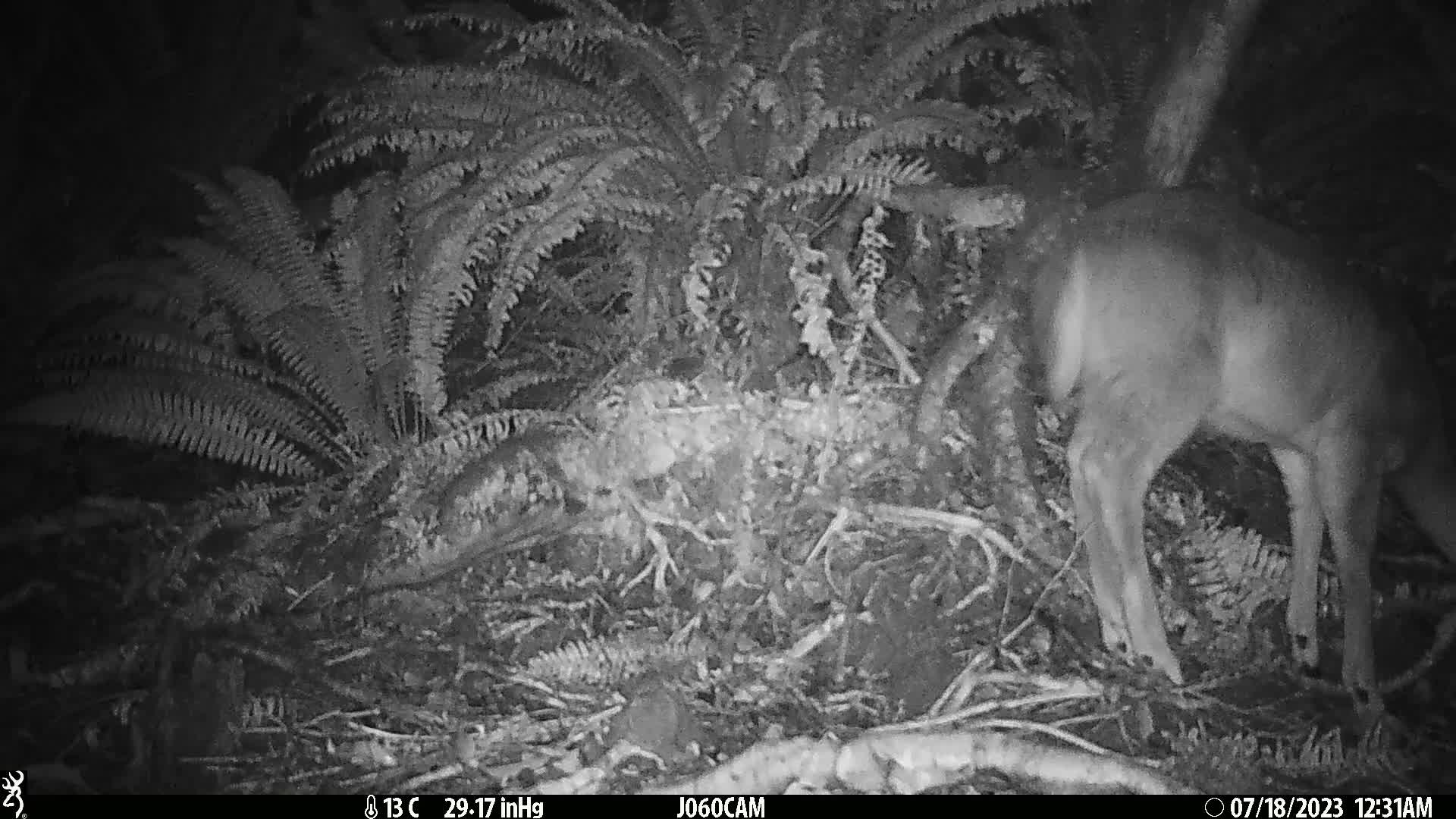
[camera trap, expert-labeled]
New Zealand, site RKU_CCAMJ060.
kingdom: Animalia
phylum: Chordata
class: Mammalia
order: Artiodactyla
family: Cervidae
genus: Odocoileus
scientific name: Odocoileus virginianus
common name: white-tailed deer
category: white tailed deer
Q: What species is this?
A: White tailed deer (white-tailed deer) (Odocoileus virginianus).